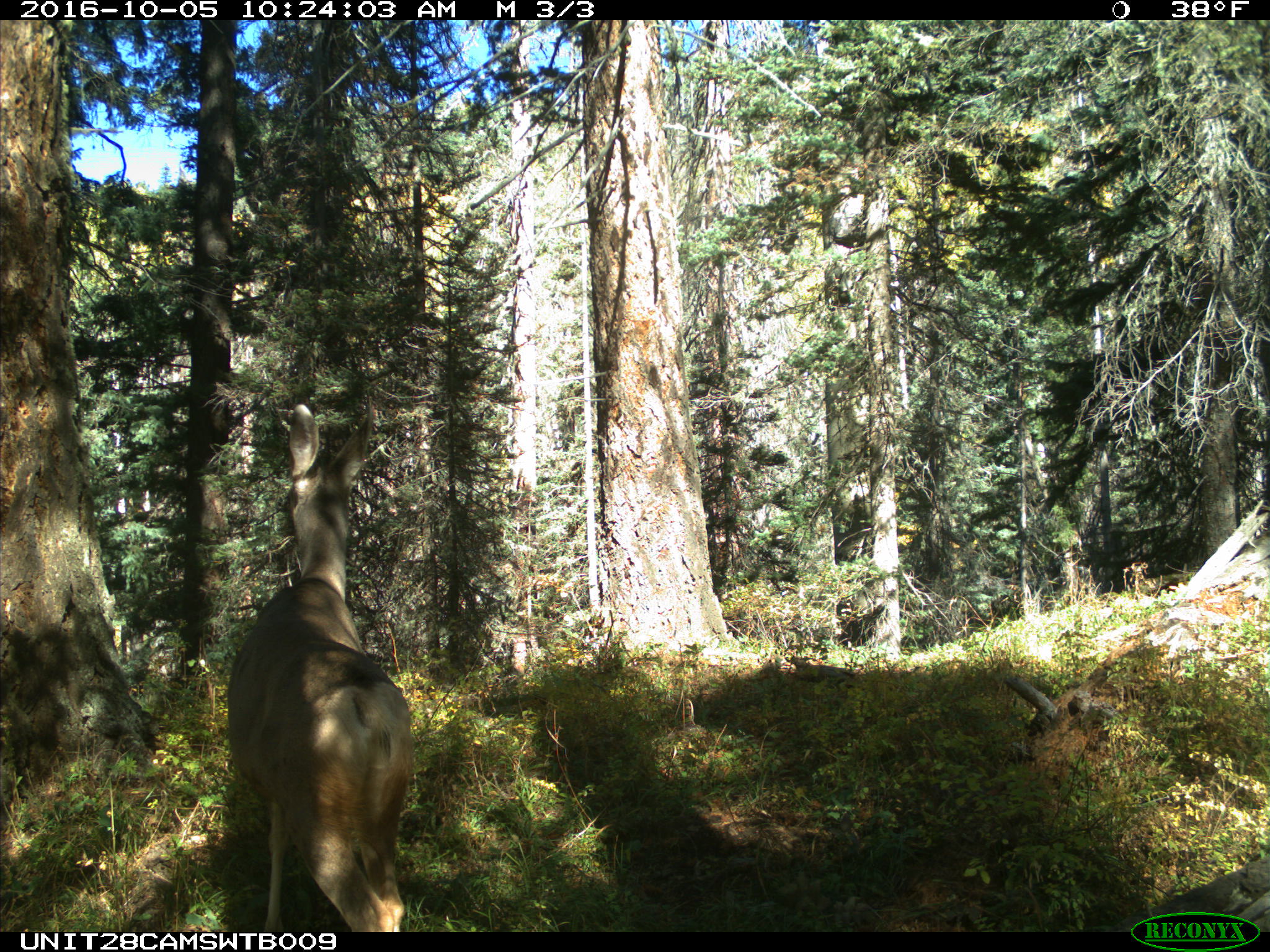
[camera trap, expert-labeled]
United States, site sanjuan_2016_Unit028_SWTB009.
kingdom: Animalia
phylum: Chordata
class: Mammalia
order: Artiodactyla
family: Cervidae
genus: Odocoileus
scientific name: Odocoileus hemionus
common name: mule deer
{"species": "Odocoileus hemionus (mule deer)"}